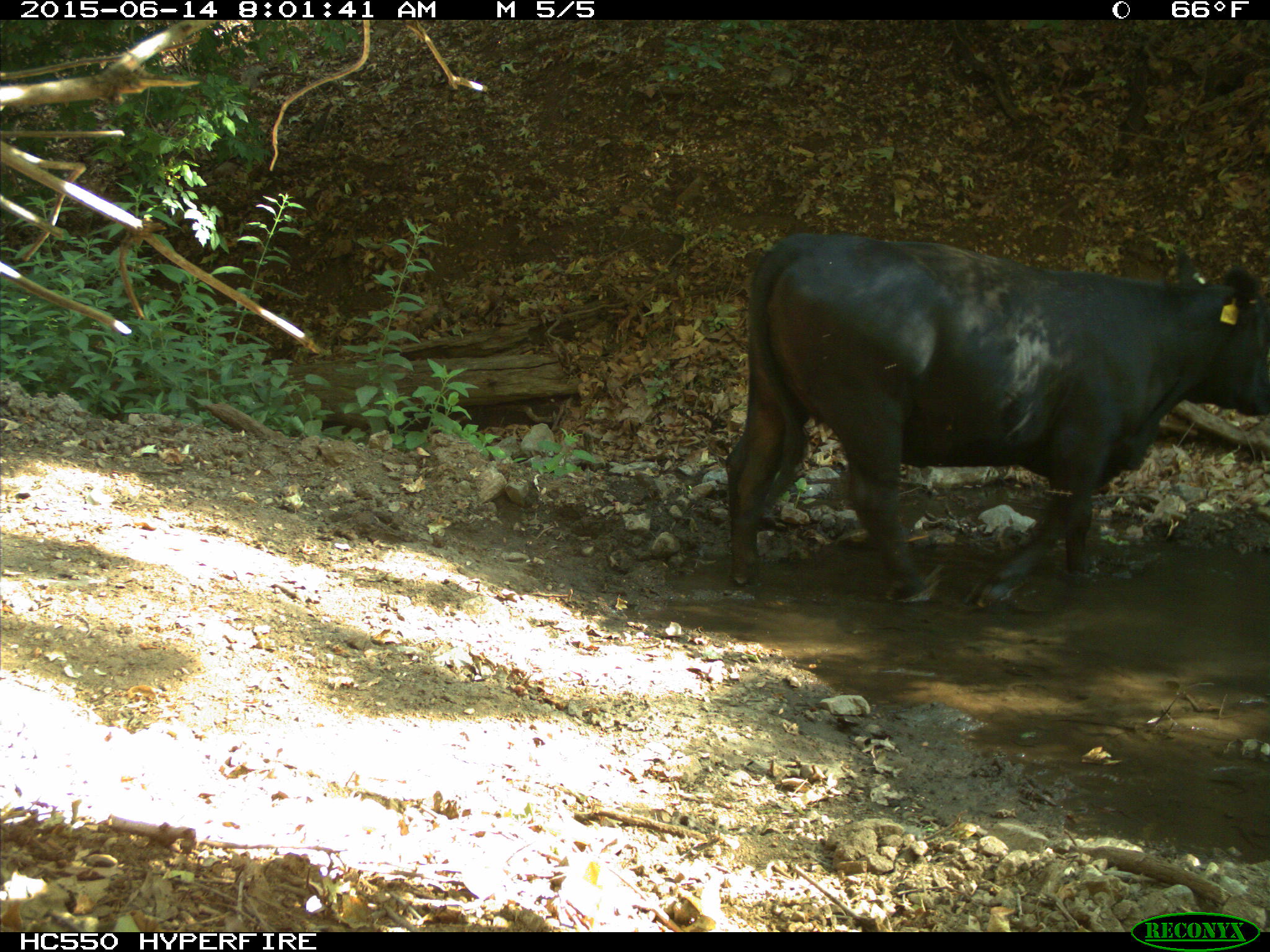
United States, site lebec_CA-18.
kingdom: Animalia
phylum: Chordata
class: Mammalia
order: Artiodactyla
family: Bovidae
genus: Bos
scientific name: Bos taurus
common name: domestic cow